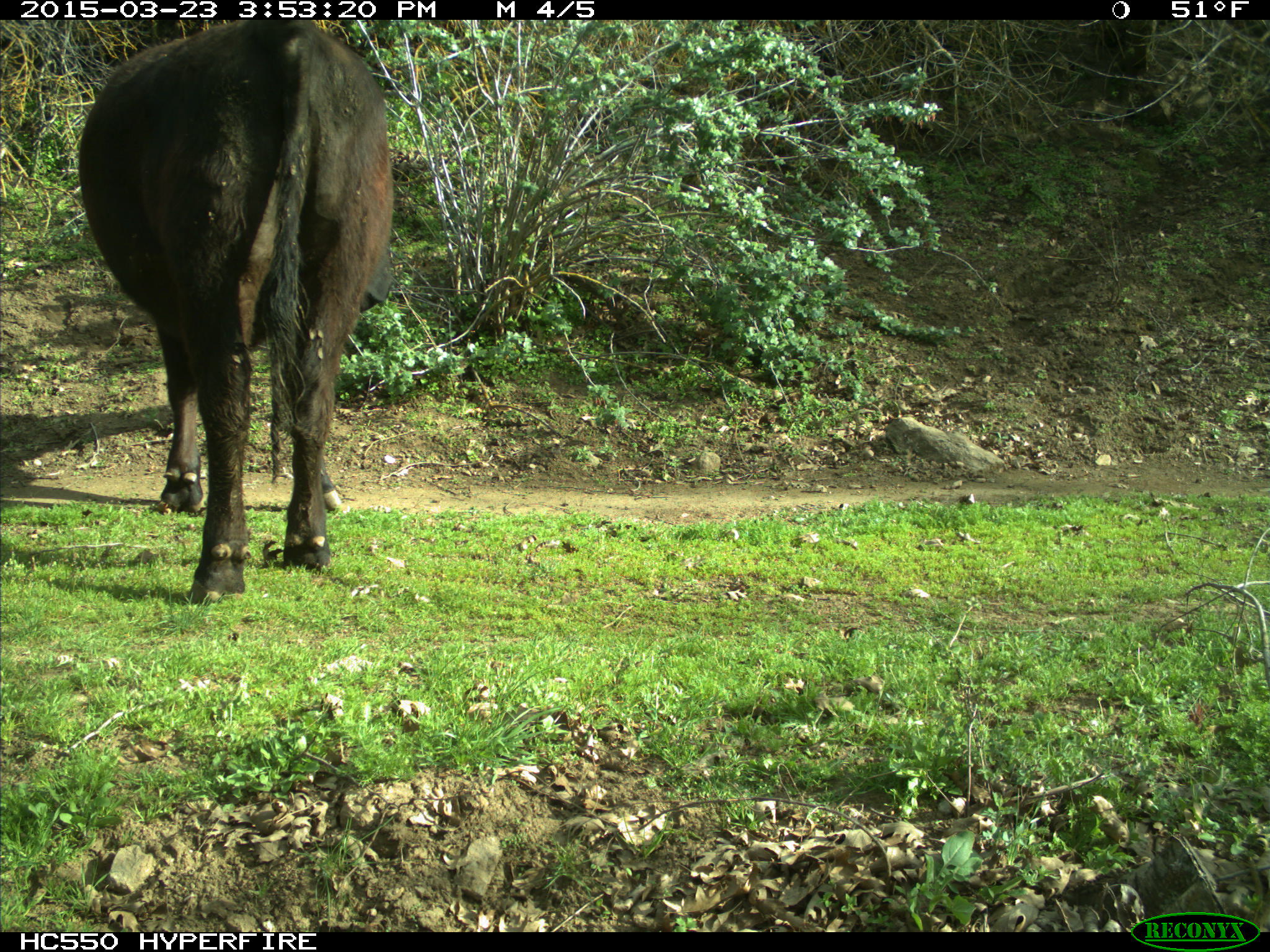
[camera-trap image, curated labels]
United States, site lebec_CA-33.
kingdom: Animalia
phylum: Chordata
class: Mammalia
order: Artiodactyla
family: Bovidae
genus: Bos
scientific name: Bos taurus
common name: domestic cow